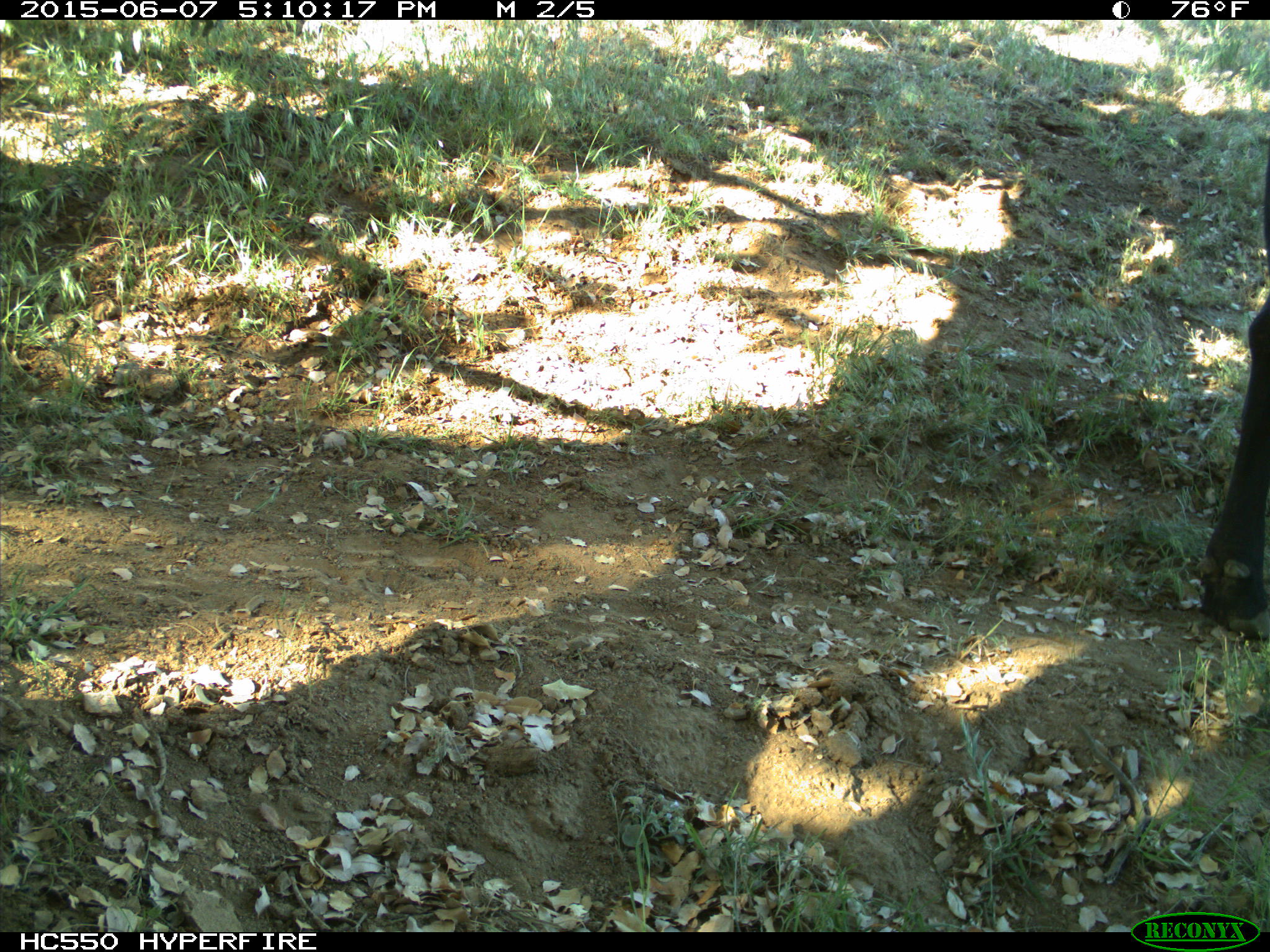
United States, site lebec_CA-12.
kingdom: Animalia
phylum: Chordata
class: Mammalia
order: Artiodactyla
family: Bovidae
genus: Bos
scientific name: Bos taurus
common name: domestic cow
Bos taurus (domestic cow).